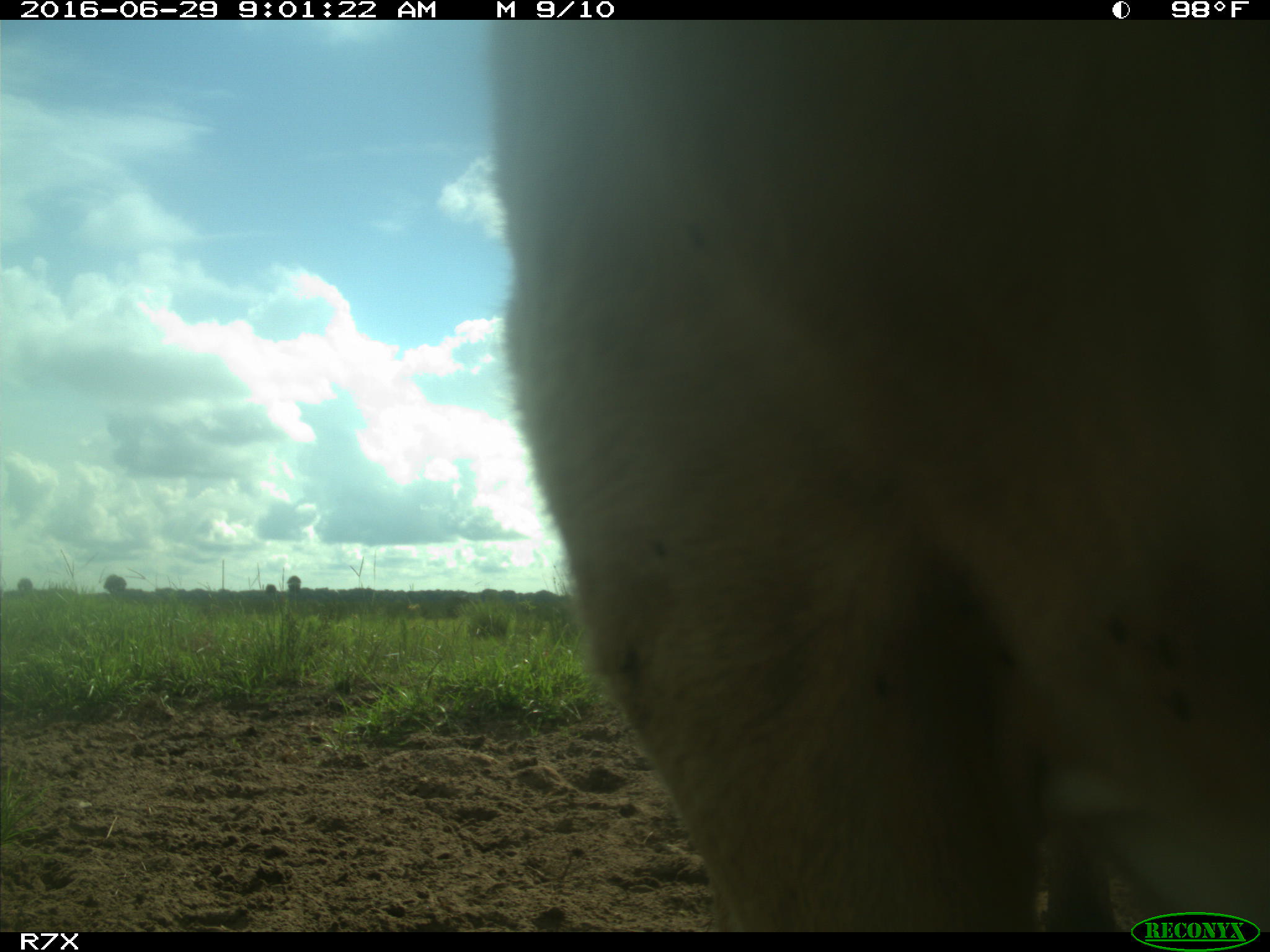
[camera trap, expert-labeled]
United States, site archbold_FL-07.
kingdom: Animalia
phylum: Chordata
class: Mammalia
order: Artiodactyla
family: Bovidae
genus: Bos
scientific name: Bos taurus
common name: domestic cow